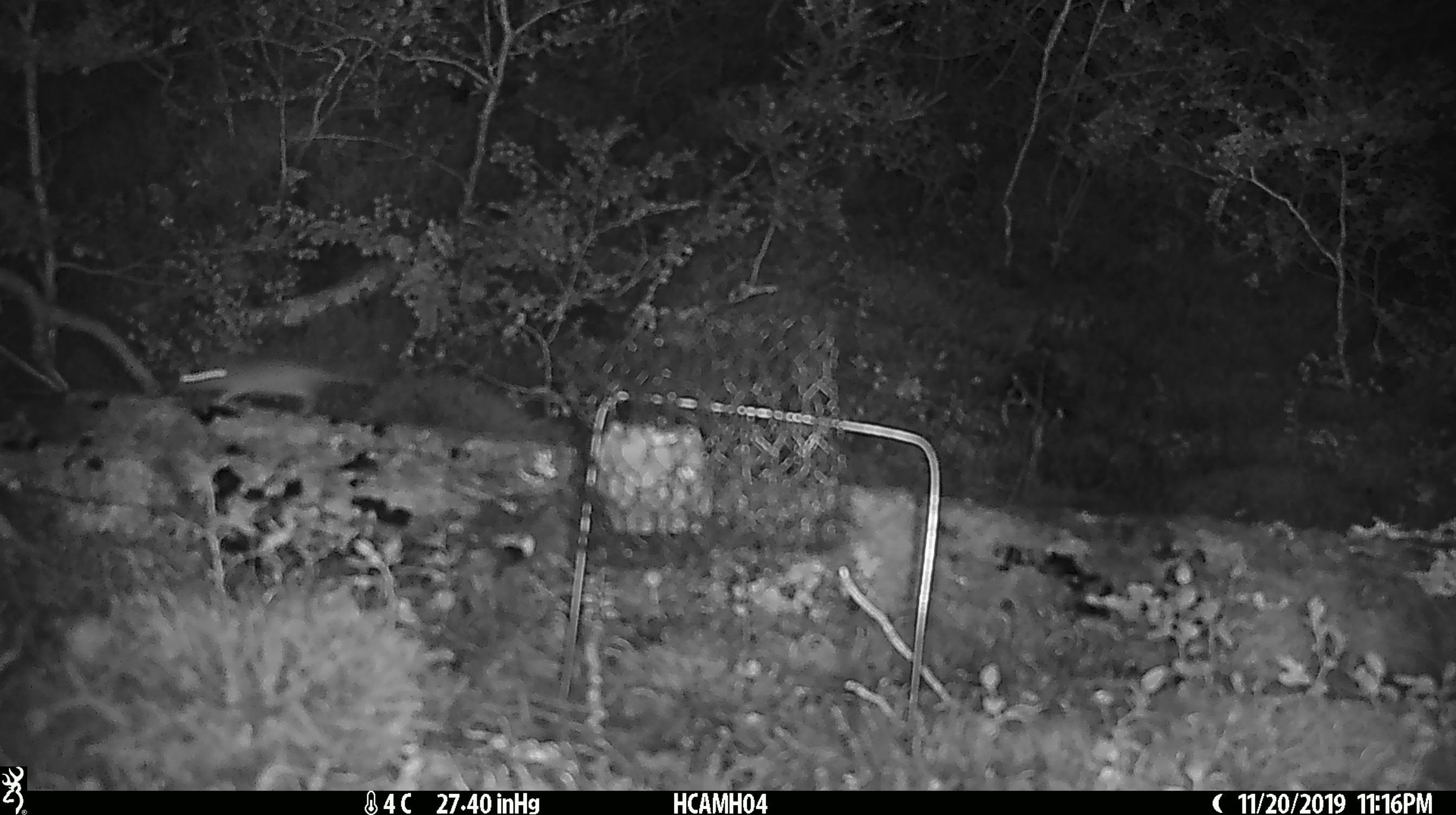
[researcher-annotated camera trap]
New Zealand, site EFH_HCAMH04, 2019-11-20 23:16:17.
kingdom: Animalia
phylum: Chordata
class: Mammalia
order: Rodentia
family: Muridae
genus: Mus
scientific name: Mus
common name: mouse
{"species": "mouse (Mus)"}